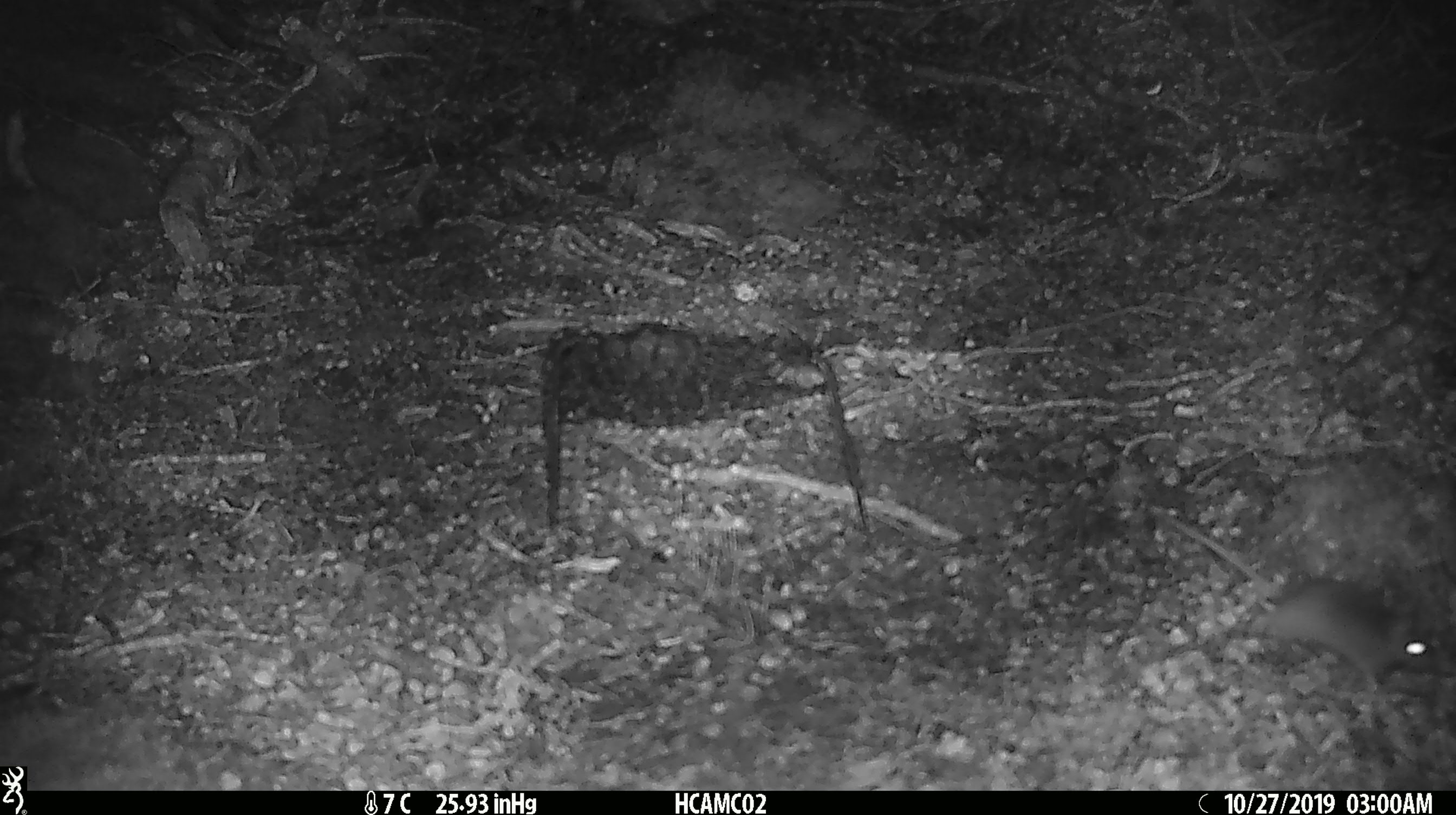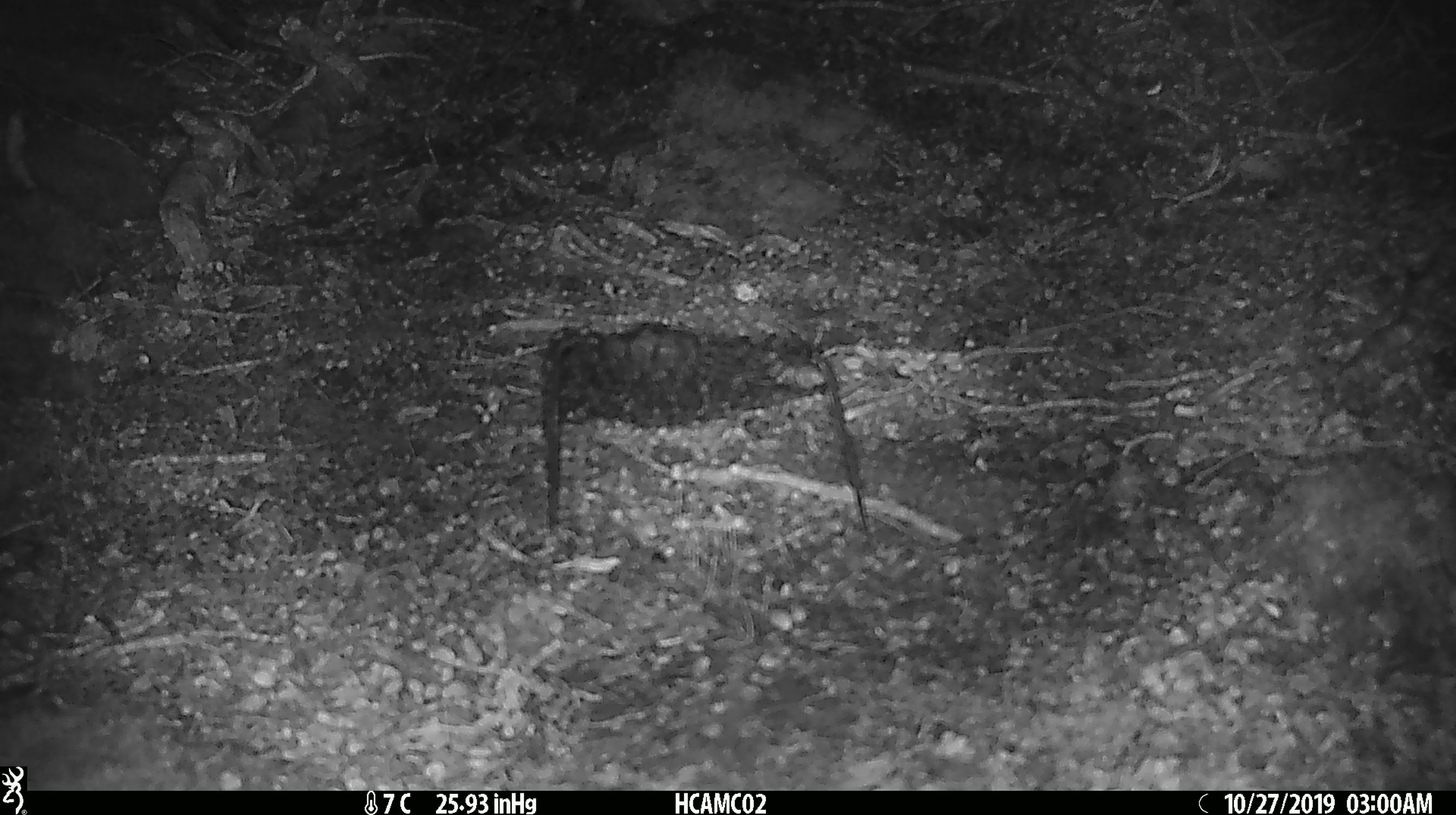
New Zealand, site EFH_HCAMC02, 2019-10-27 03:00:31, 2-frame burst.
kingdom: Animalia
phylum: Chordata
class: Mammalia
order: Rodentia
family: Muridae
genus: Mus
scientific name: Mus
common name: mouse